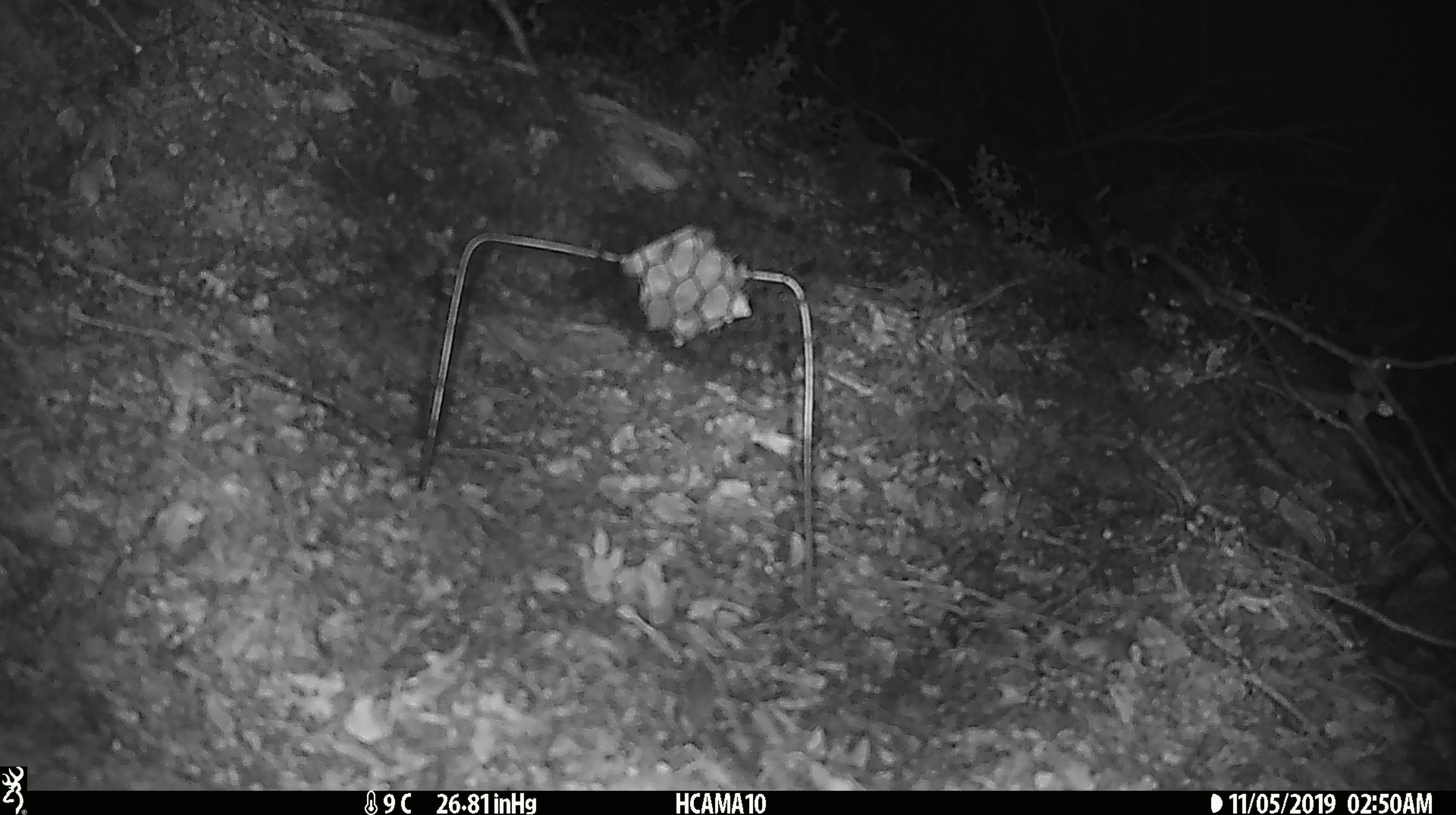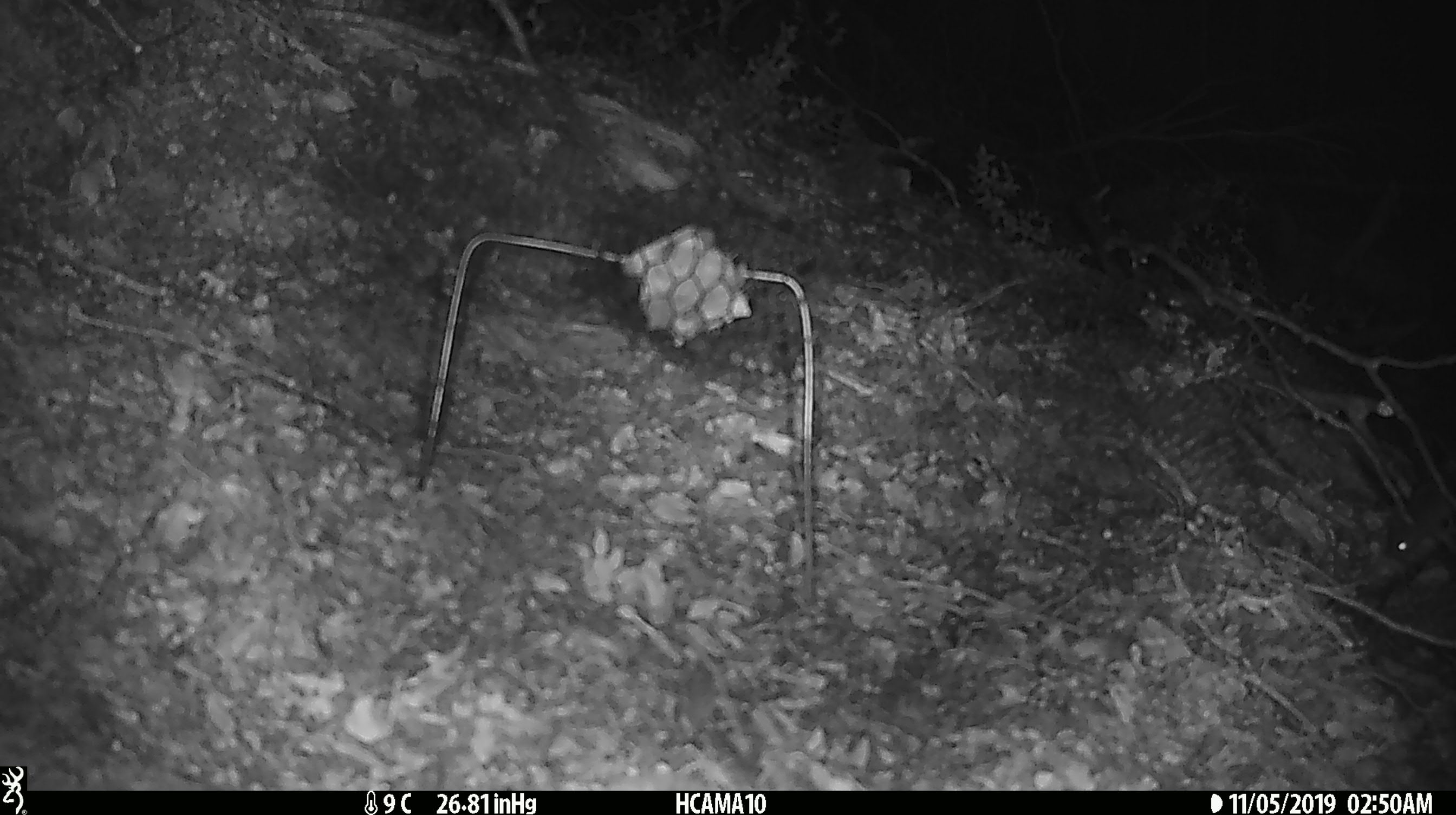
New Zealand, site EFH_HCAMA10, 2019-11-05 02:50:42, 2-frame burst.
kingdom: Animalia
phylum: Chordata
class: Mammalia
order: Rodentia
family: Muridae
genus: Mus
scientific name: Mus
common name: mouse